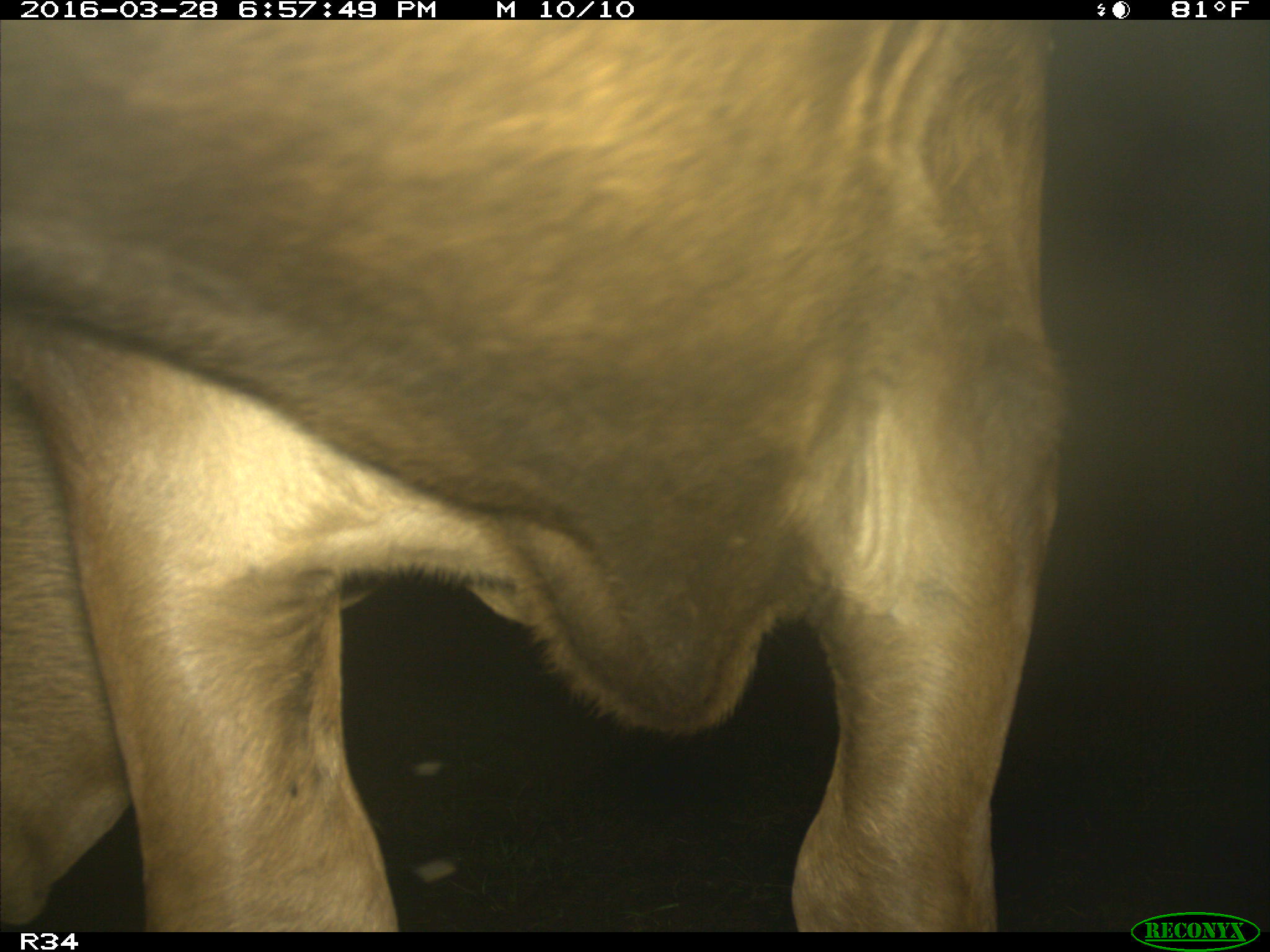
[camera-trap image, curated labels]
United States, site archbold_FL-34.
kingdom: Animalia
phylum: Chordata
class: Mammalia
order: Artiodactyla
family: Bovidae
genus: Bos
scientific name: Bos taurus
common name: domestic cow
Bos taurus (domestic cow).